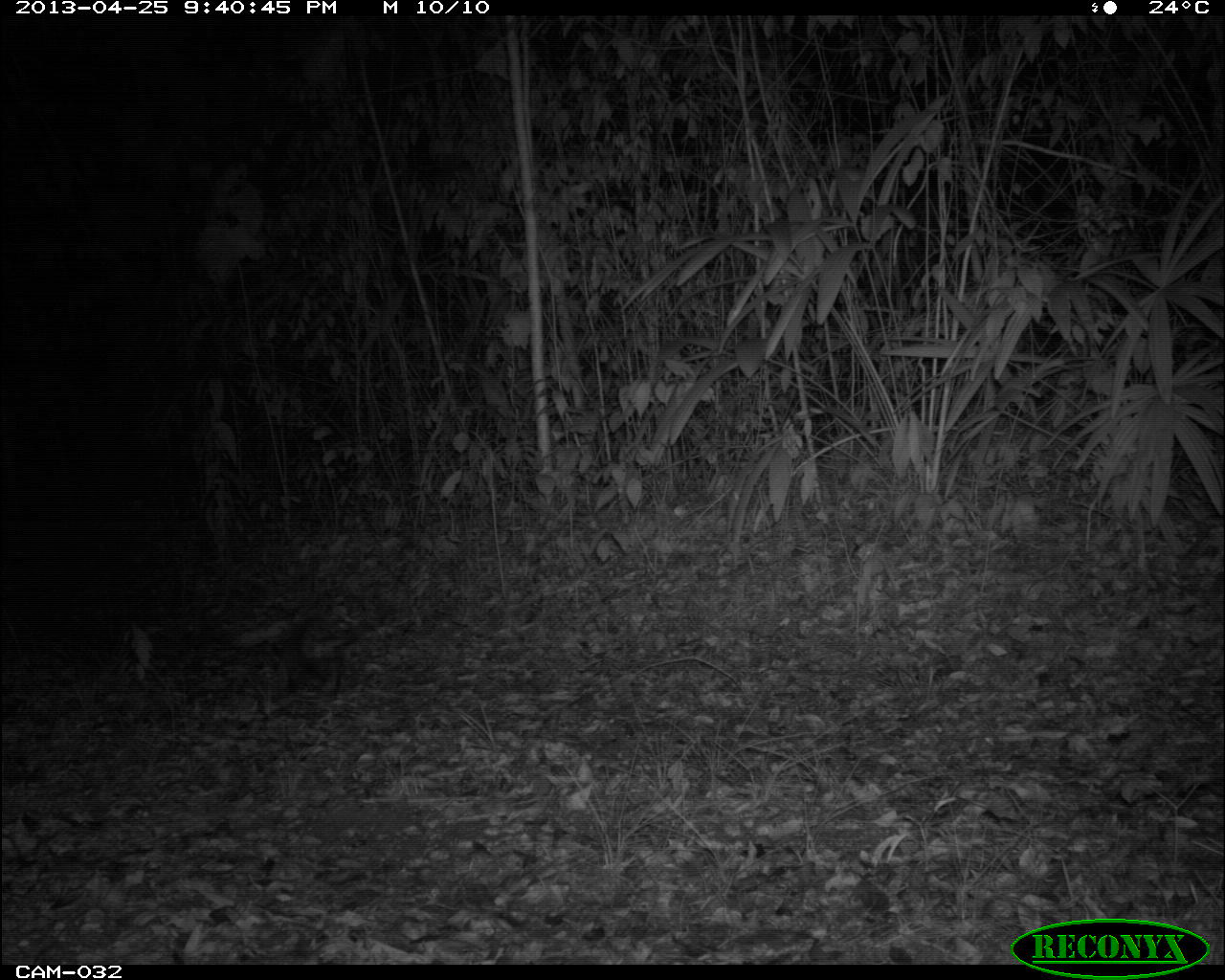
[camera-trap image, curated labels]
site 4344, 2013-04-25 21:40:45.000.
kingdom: Animalia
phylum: Chordata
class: Mammalia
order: Didelphimorphia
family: Didelphidae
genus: Didelphis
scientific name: Didelphis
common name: american opossums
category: didelphis sp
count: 1